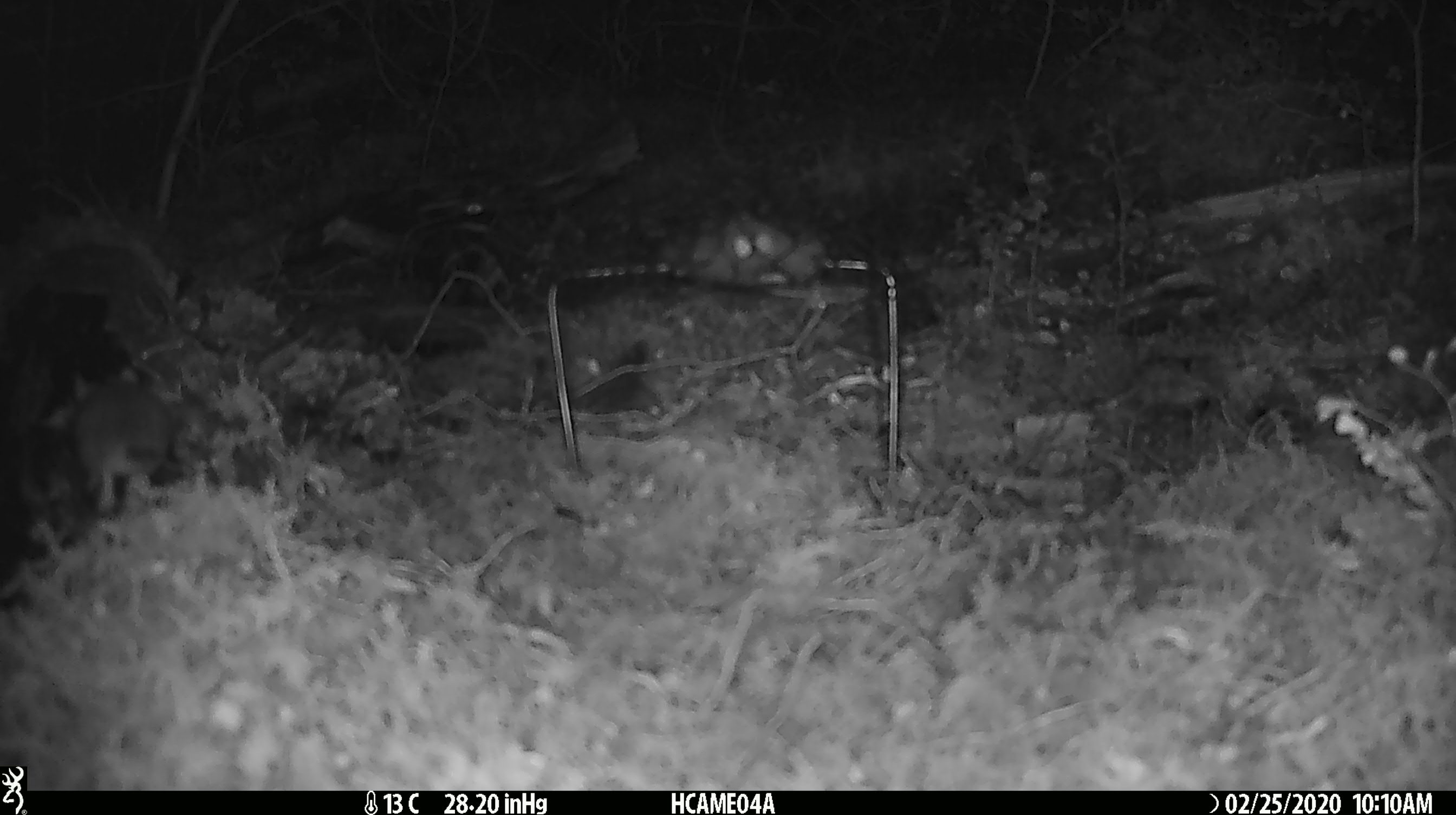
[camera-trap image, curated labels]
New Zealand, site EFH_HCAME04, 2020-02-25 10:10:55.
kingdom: Animalia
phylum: Chordata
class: Mammalia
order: Rodentia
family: Muridae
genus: Mus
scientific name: Mus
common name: mouse